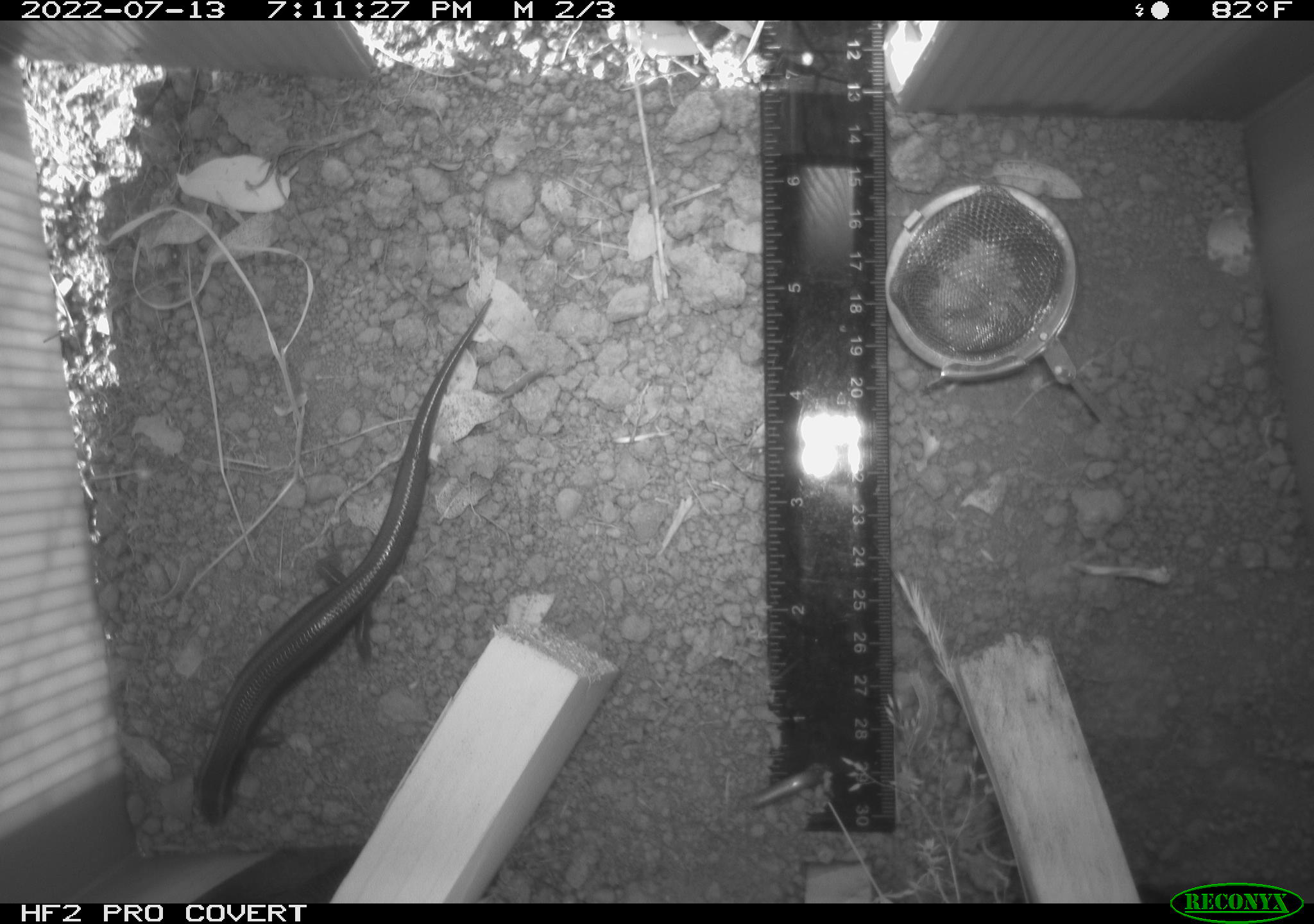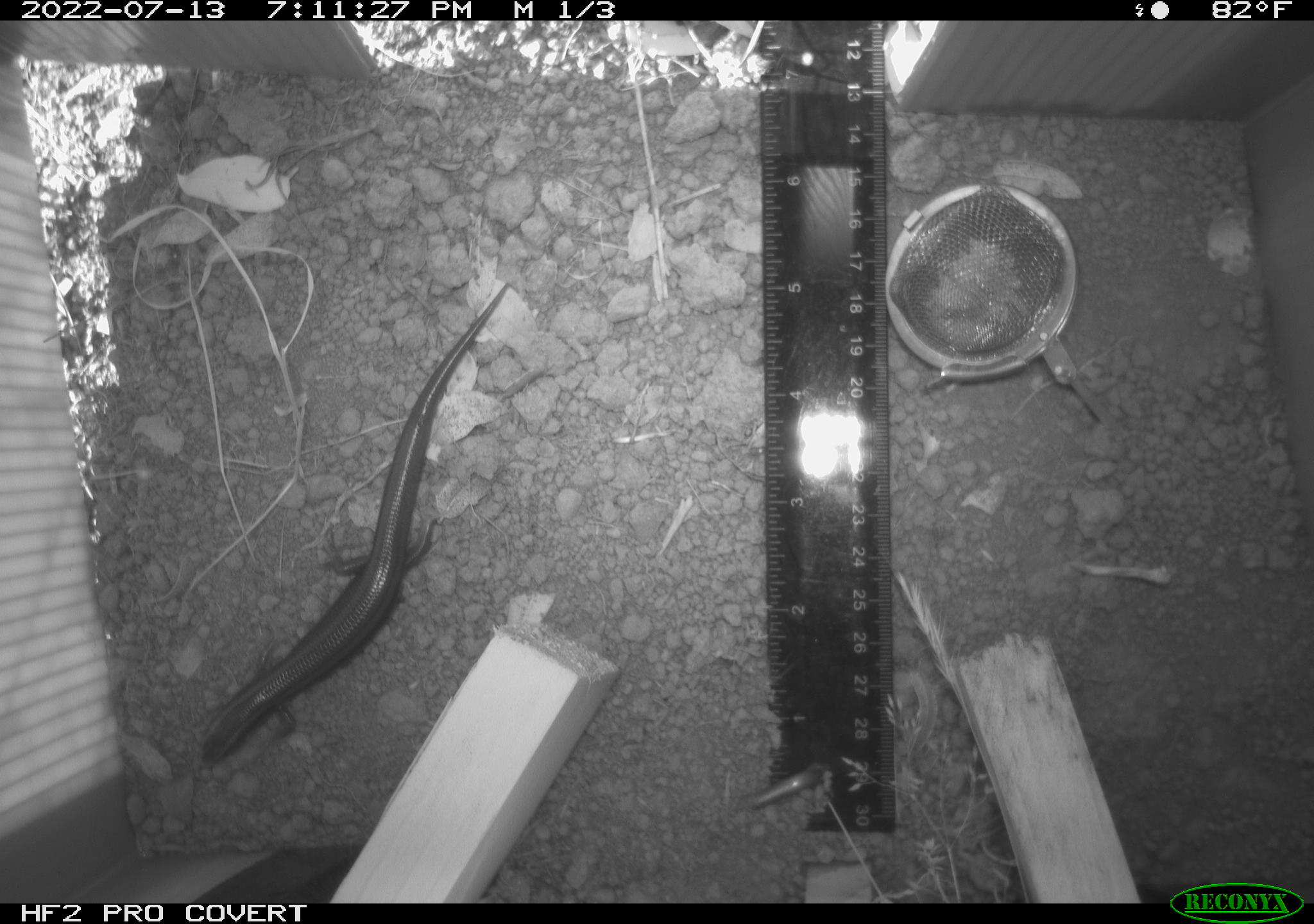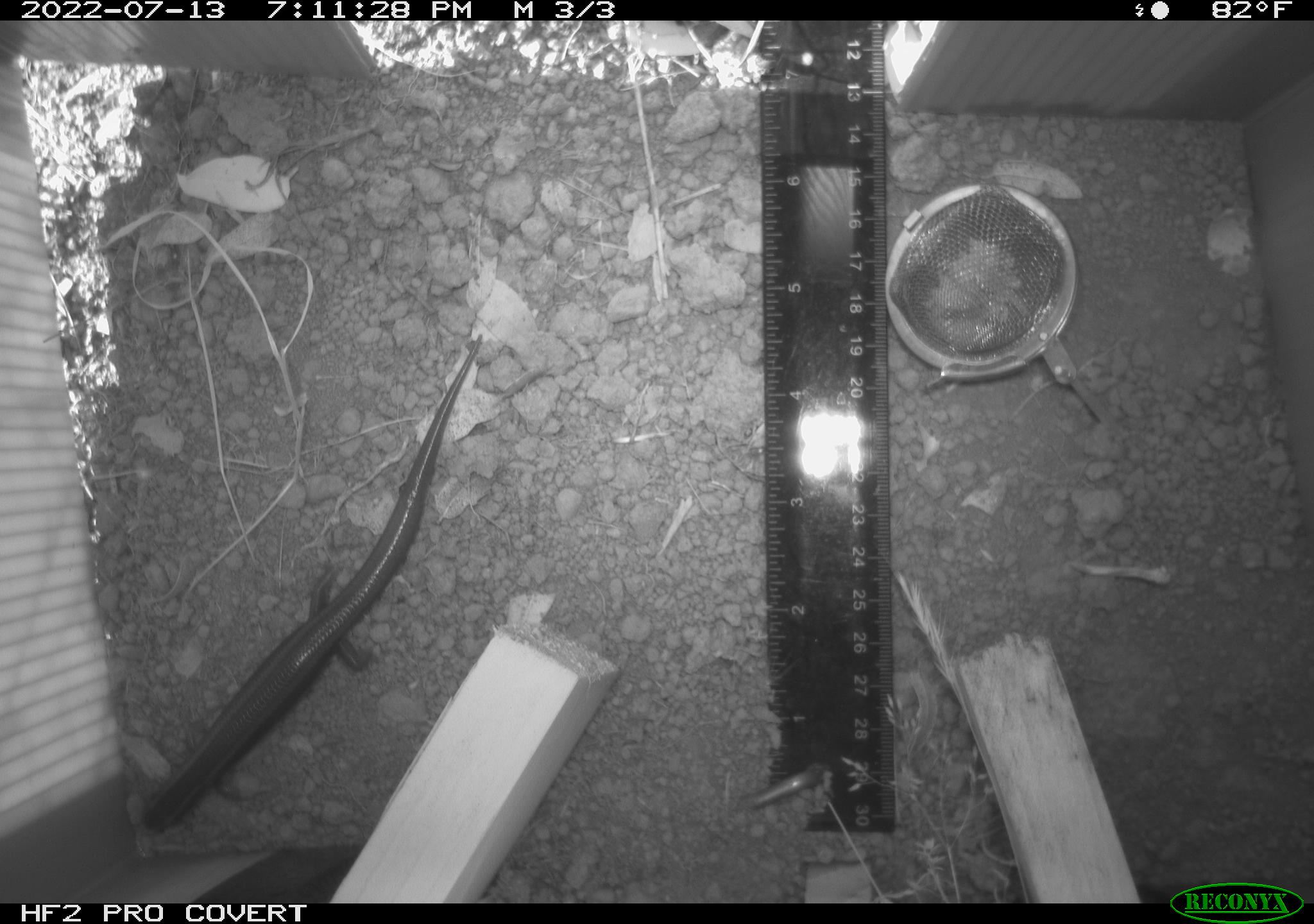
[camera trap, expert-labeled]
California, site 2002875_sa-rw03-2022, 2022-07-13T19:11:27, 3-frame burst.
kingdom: Animalia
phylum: Chordata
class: Reptilia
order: Squamata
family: Scincidae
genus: Plestiodon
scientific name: Plestiodon skiltonianus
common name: western skink